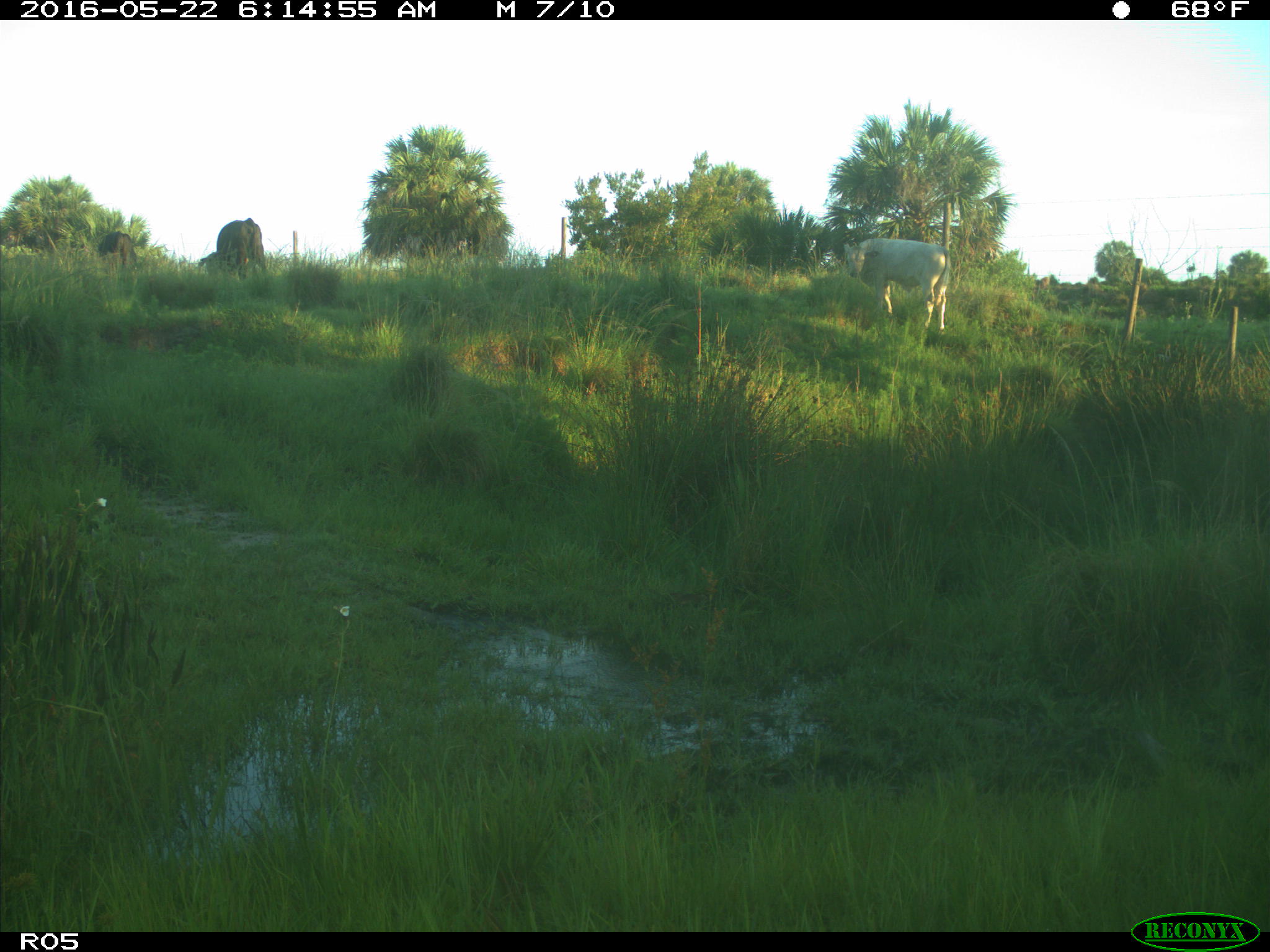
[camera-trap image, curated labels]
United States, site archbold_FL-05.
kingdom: Animalia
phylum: Chordata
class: Mammalia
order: Artiodactyla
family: Bovidae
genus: Bos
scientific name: Bos taurus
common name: domestic cow